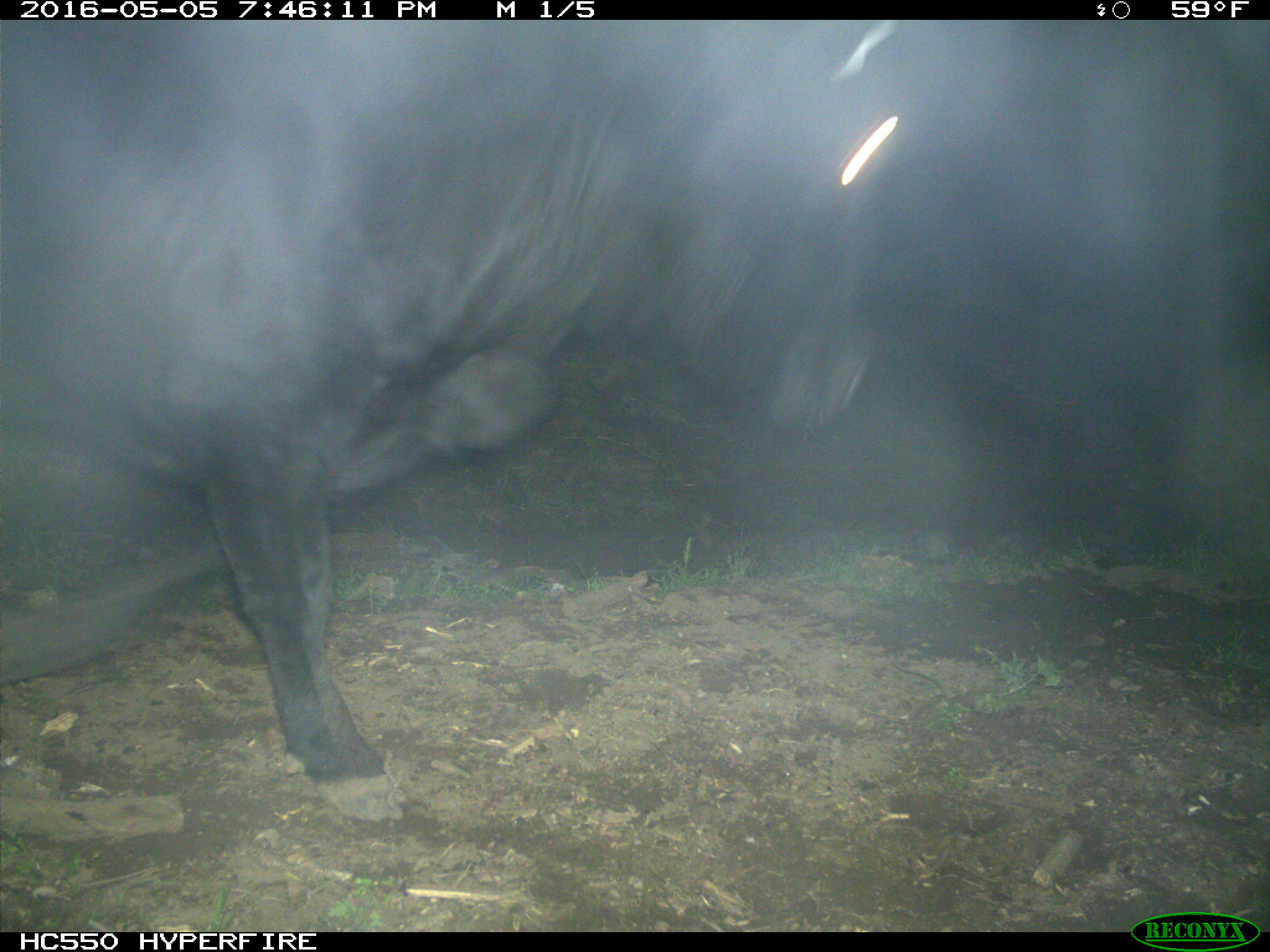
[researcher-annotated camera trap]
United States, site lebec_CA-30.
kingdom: Animalia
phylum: Chordata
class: Mammalia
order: Artiodactyla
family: Bovidae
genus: Bos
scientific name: Bos taurus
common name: domestic cow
Bos taurus (domestic cow).